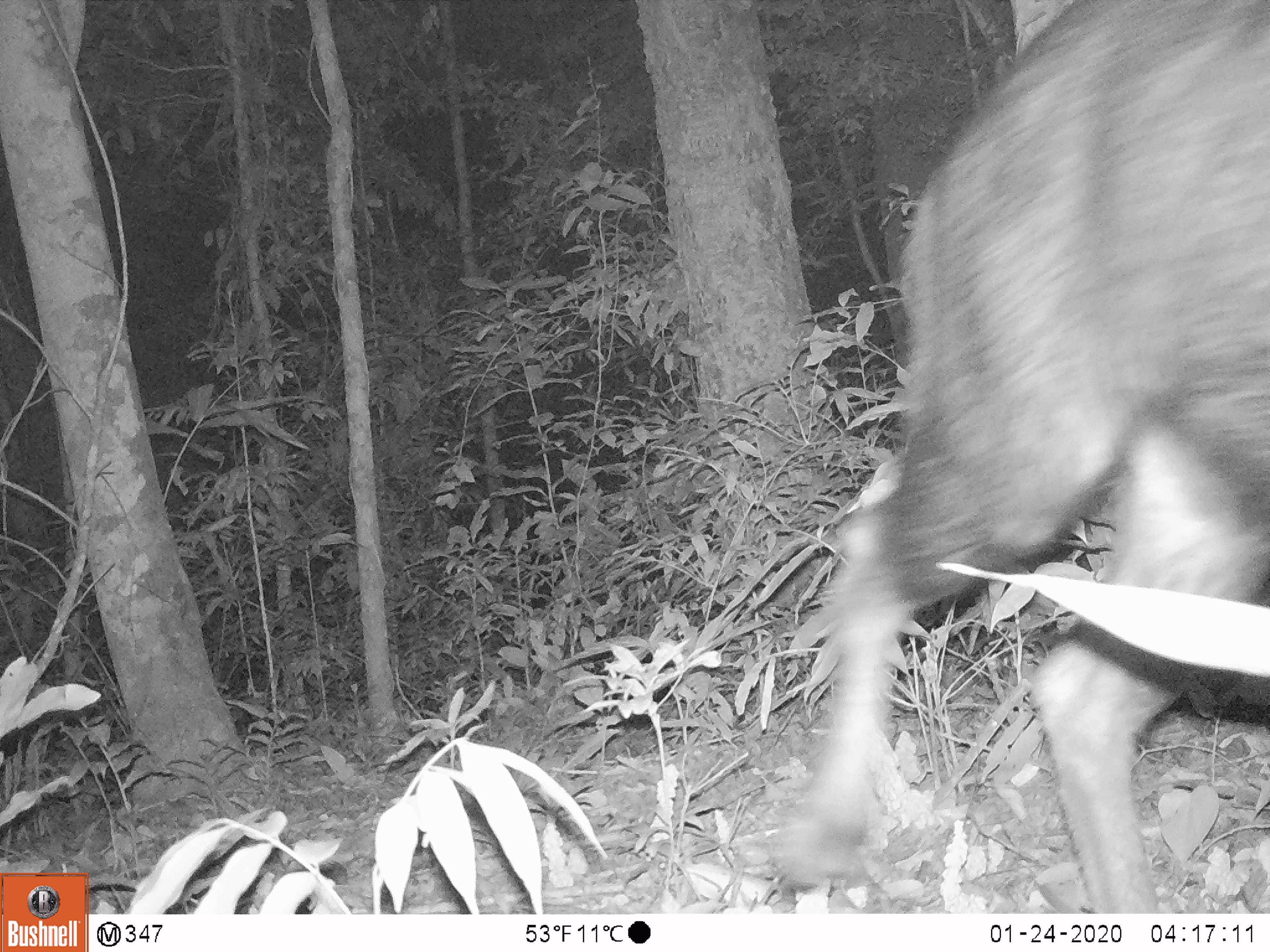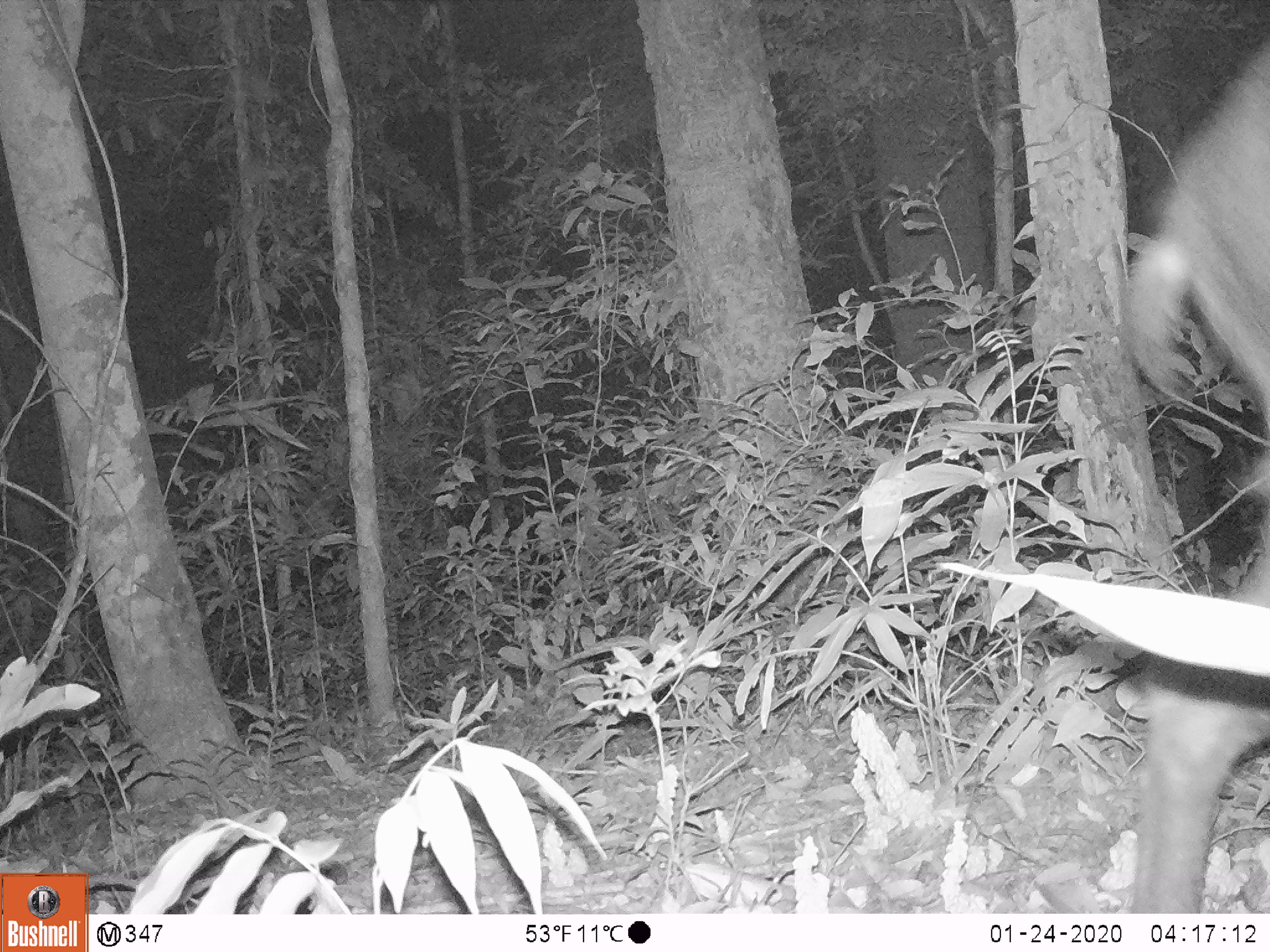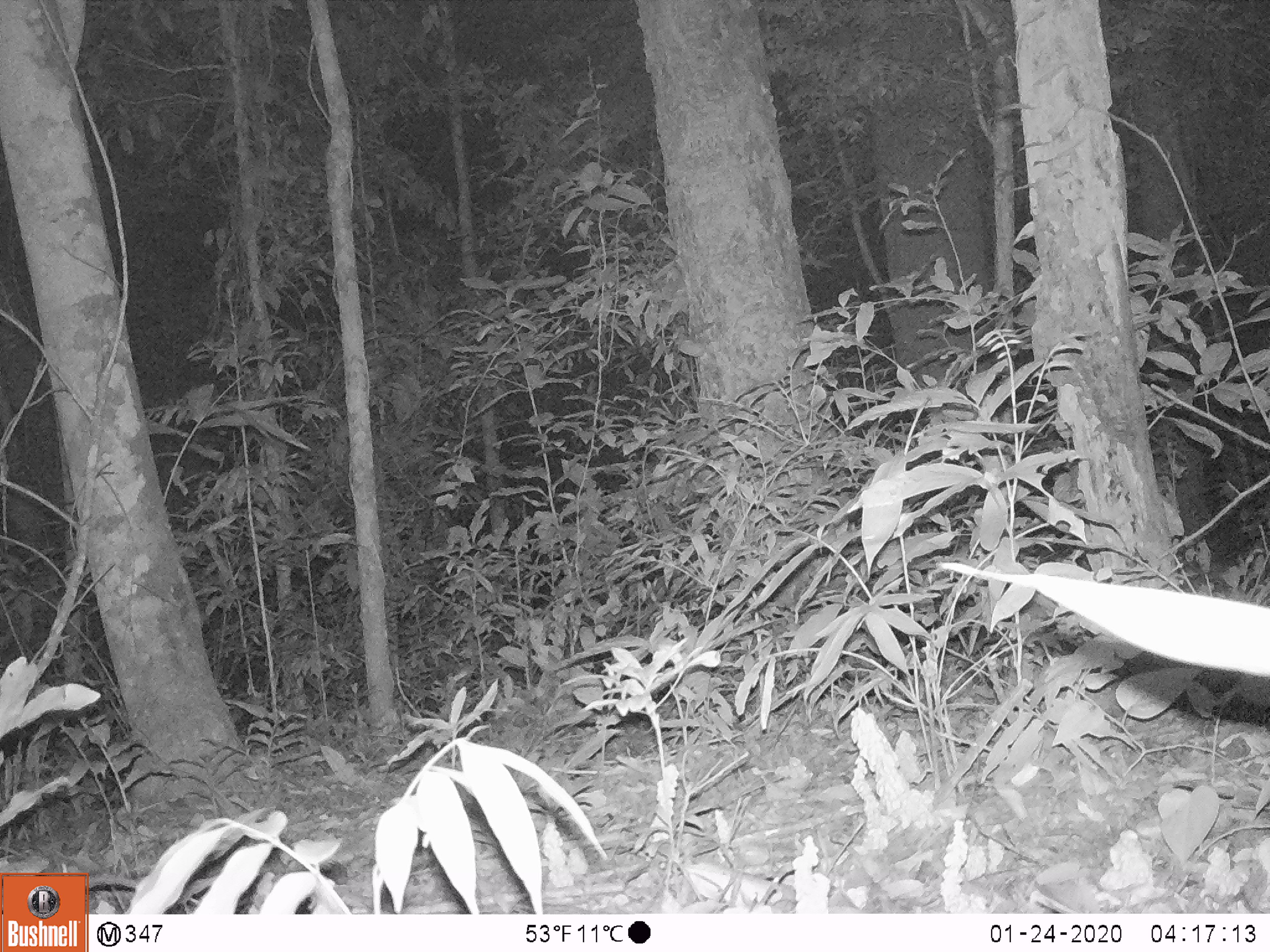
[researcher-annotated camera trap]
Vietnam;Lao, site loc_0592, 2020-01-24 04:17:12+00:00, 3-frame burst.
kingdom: Animalia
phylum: Chordata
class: Mammalia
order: Artiodactyla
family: Bovidae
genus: Capricornis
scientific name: Capricornis sumatraensis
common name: chinese serow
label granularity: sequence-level